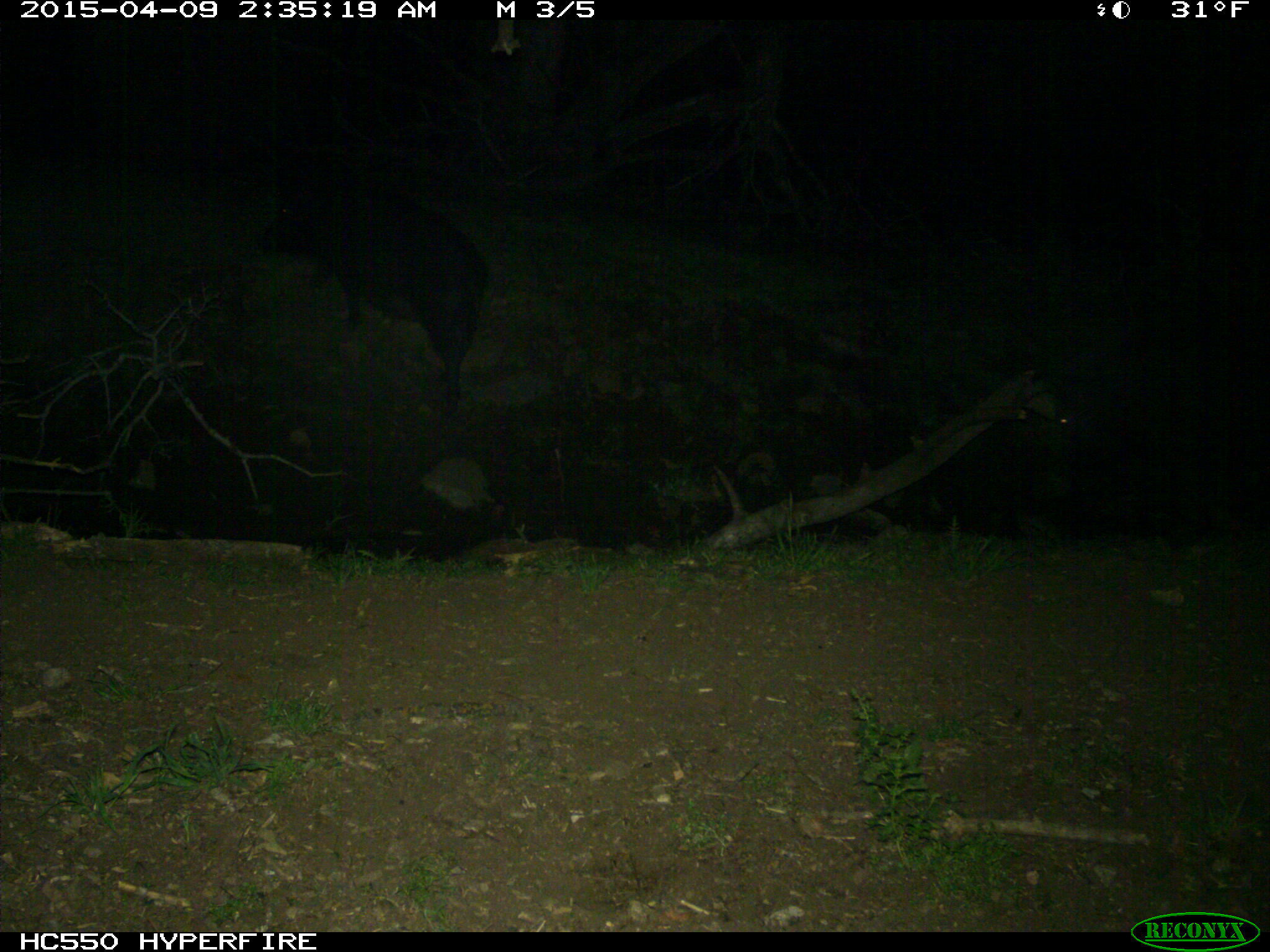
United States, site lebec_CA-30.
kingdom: Animalia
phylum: Chordata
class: Mammalia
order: Artiodactyla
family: Suidae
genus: Sus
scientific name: Sus scrofa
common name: wild boar